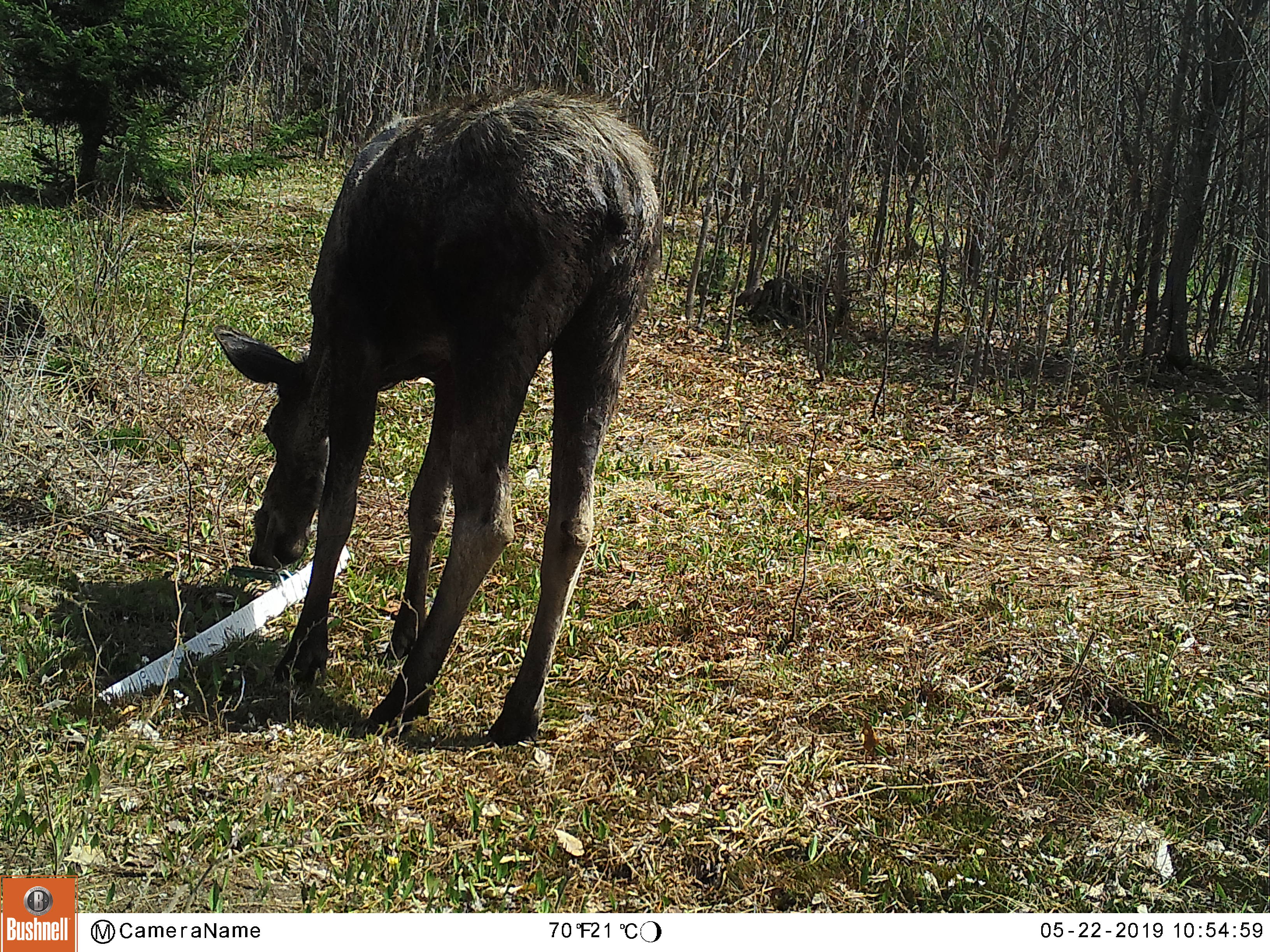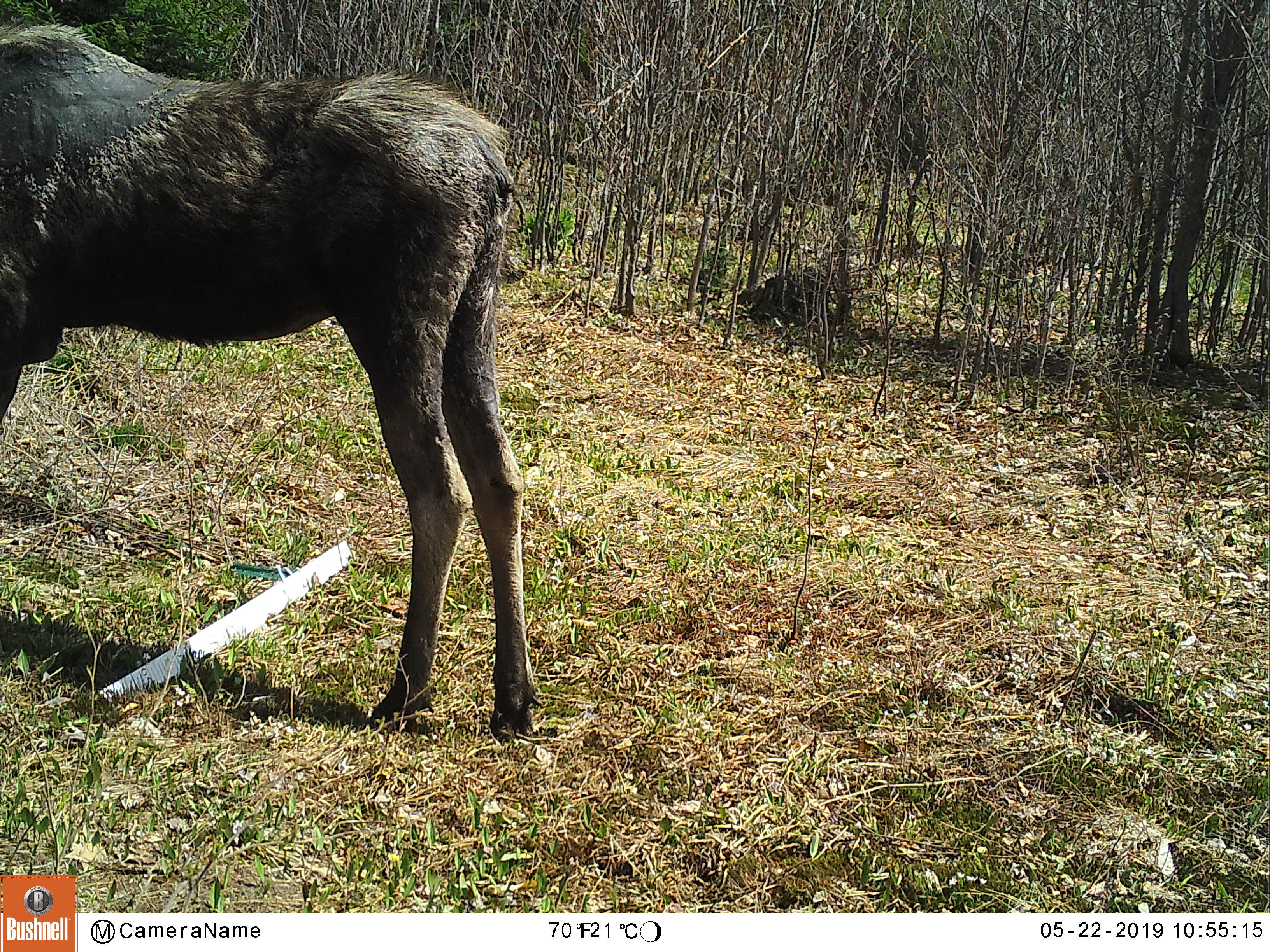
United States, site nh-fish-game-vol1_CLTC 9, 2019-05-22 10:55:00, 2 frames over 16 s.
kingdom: Animalia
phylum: Chordata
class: Mammalia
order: Artiodactyla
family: Cervidae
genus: Alces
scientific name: Alces alces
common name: moose